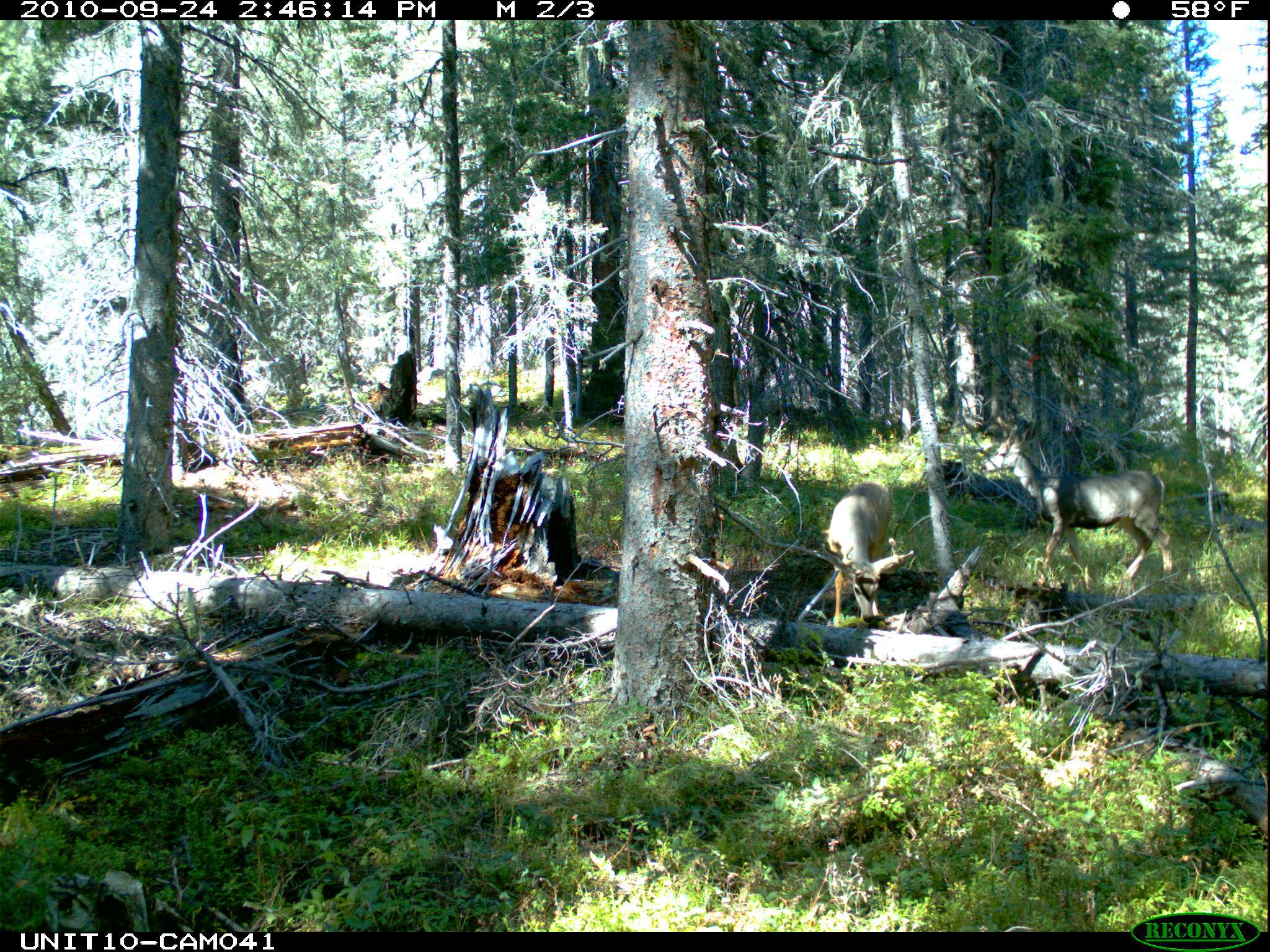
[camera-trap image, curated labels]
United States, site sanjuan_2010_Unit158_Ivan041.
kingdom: Animalia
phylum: Chordata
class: Mammalia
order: Artiodactyla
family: Cervidae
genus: Odocoileus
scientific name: Odocoileus hemionus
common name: mule deer